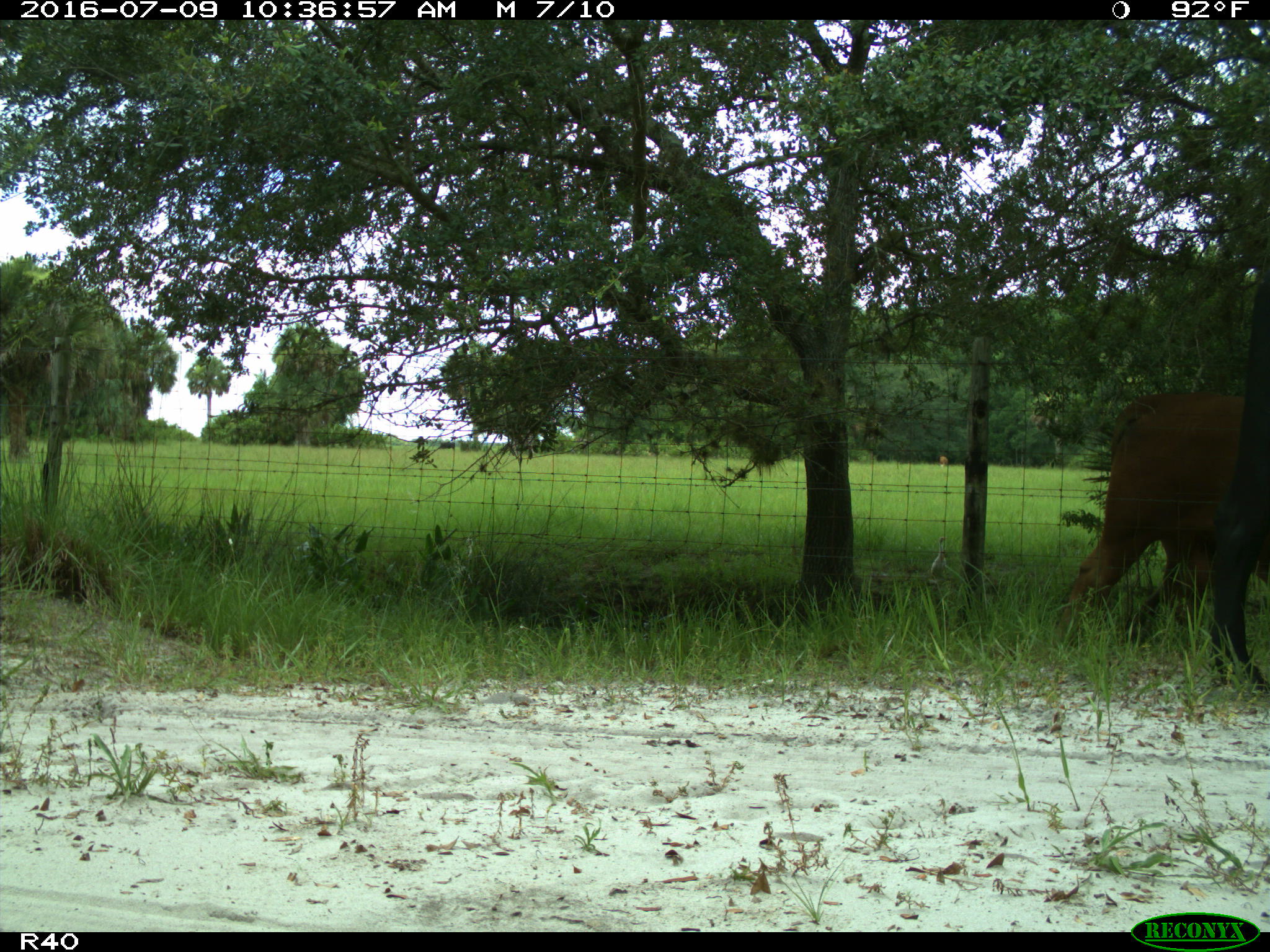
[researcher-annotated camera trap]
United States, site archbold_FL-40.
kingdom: Animalia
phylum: Chordata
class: Mammalia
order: Artiodactyla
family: Bovidae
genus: Bos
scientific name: Bos taurus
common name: domestic cow